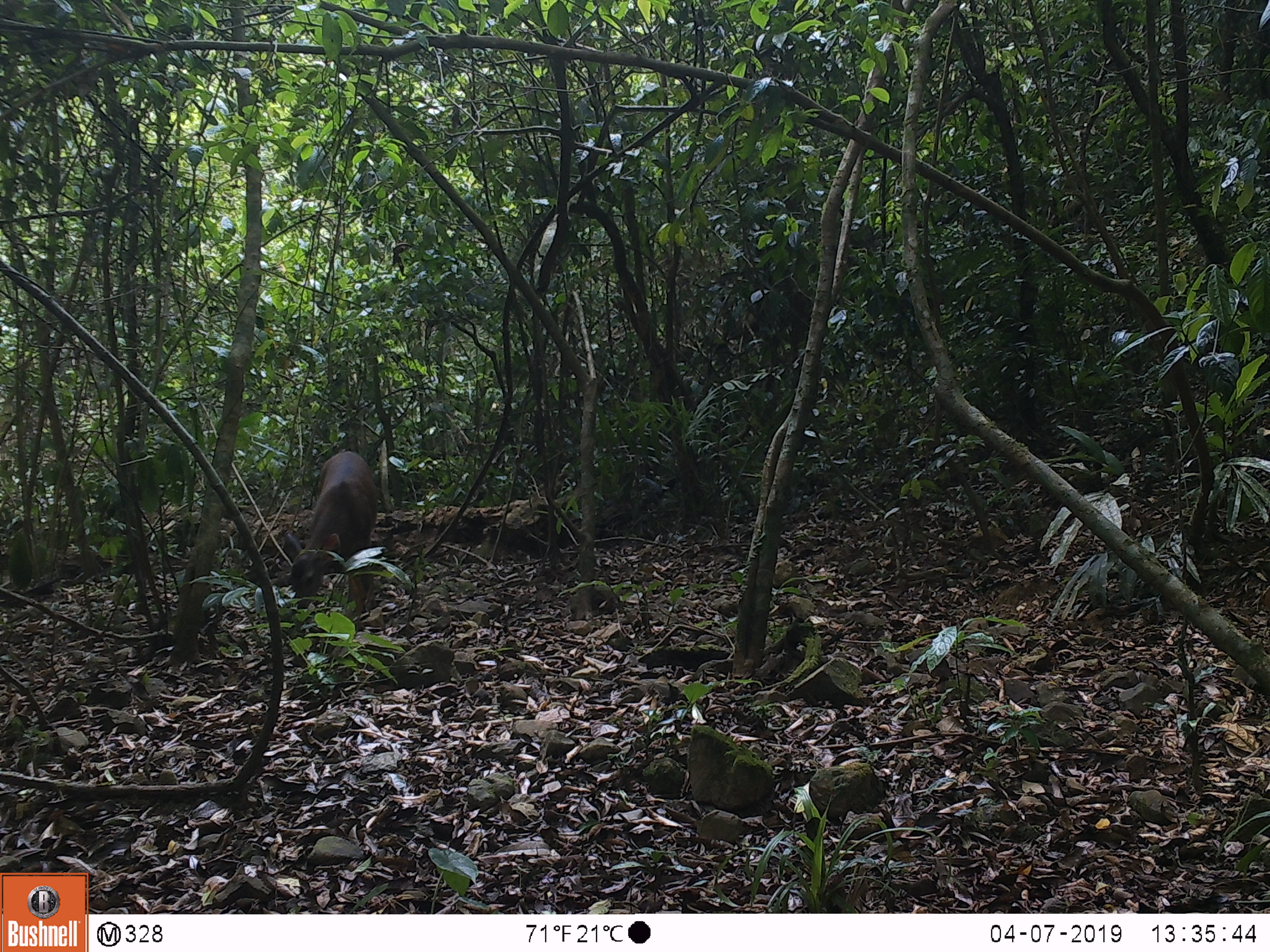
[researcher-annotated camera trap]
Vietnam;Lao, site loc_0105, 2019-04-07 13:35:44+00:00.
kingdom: Animalia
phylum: Chordata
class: Mammalia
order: Artiodactyla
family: Cervidae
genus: Rusa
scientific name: Rusa unicolor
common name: sambar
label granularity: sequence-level